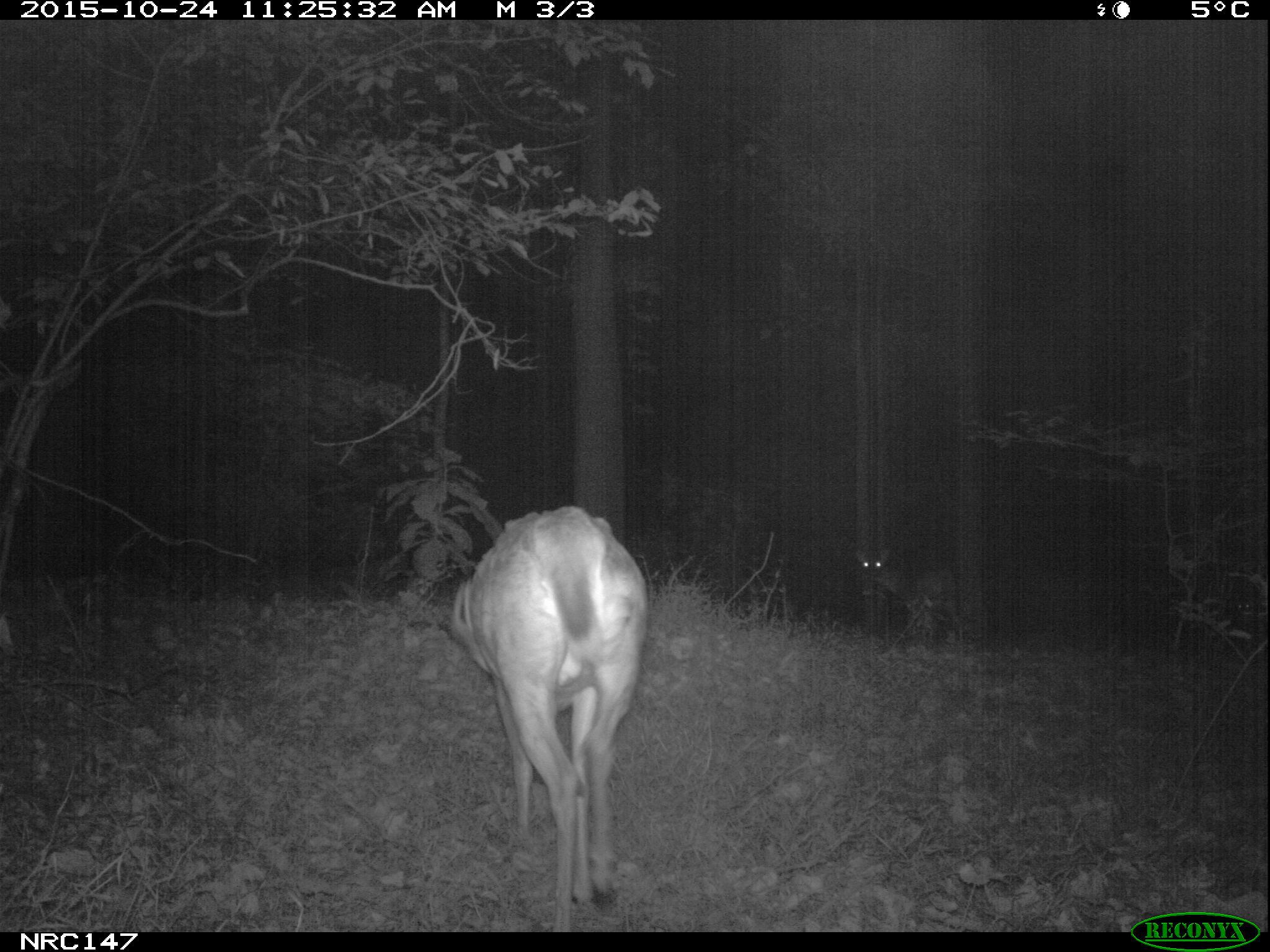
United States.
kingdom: Animalia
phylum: Chordata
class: Mammalia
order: Artiodactyla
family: Cervidae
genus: Odocoileus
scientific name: Odocoileus virginianus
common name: white-tailed deer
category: White Tailed Deer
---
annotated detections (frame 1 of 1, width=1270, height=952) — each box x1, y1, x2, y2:
White Tailed Deer: 446, 504, 657, 932; 851, 541, 970, 638